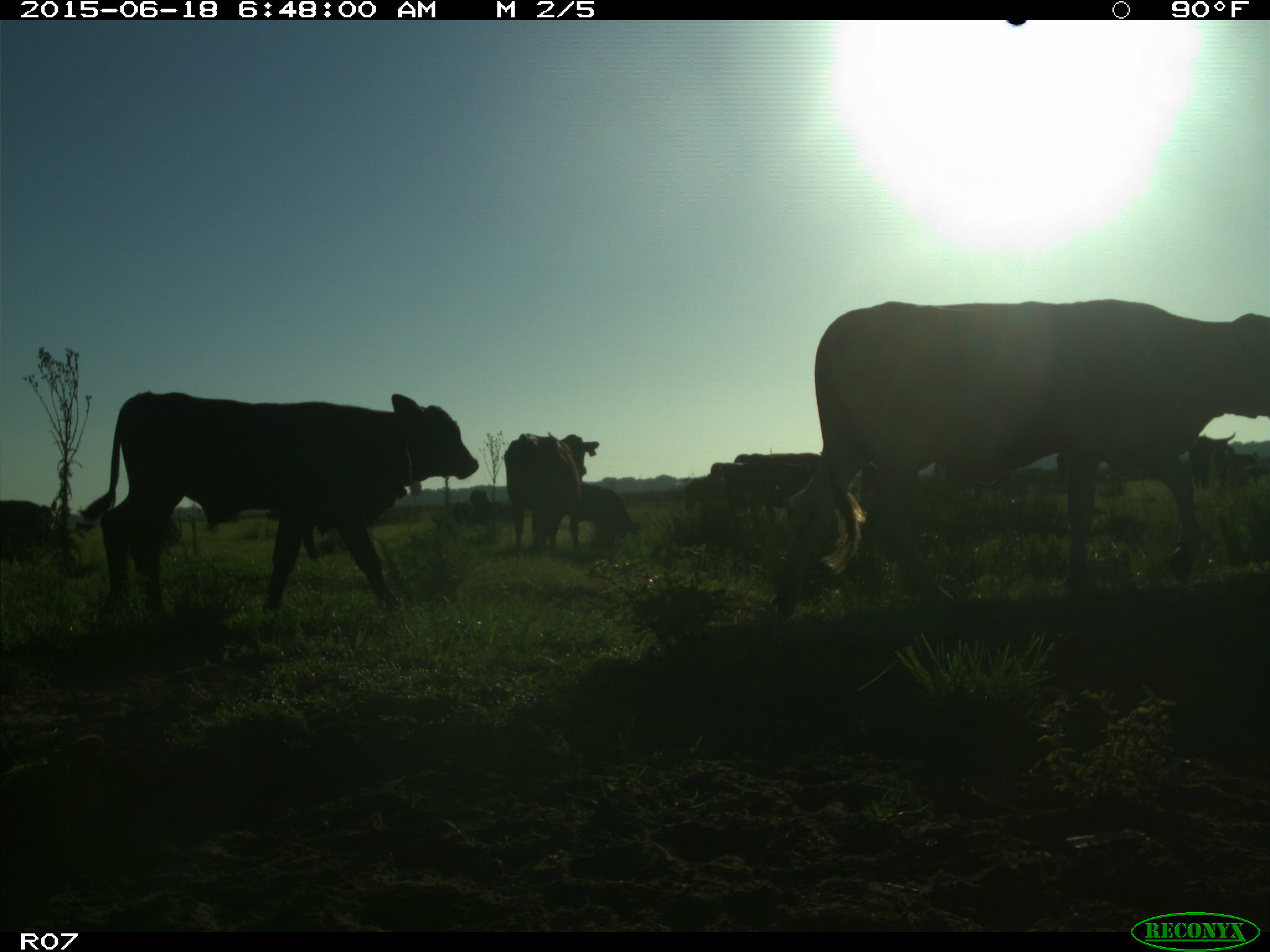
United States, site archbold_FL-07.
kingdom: Animalia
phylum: Chordata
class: Mammalia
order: Artiodactyla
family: Bovidae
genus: Bos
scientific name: Bos taurus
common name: domestic cow